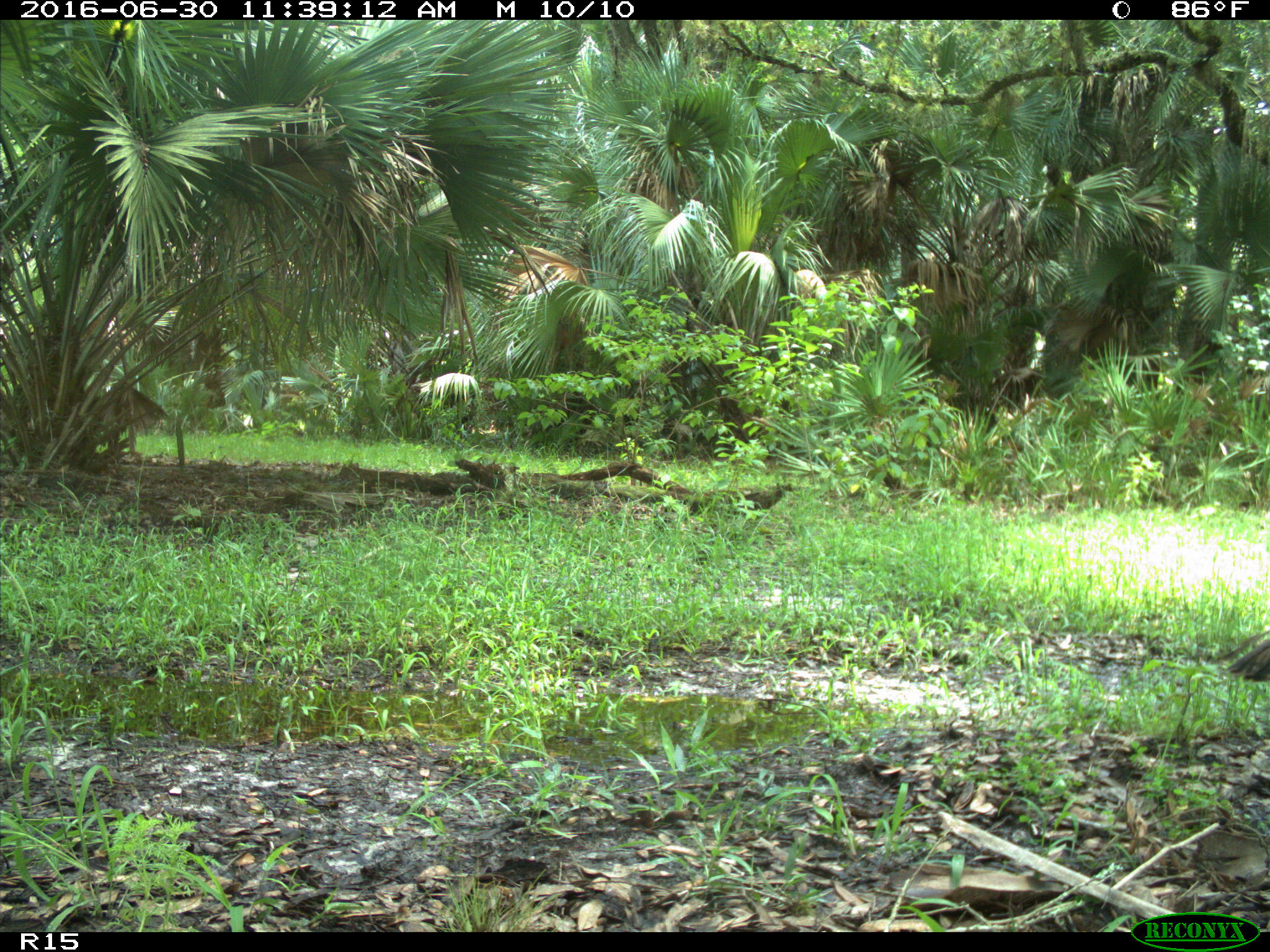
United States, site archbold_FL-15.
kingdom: Animalia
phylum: Chordata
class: Aves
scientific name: Aves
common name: birds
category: unidentified bird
Unidentified bird (birds) (Aves).